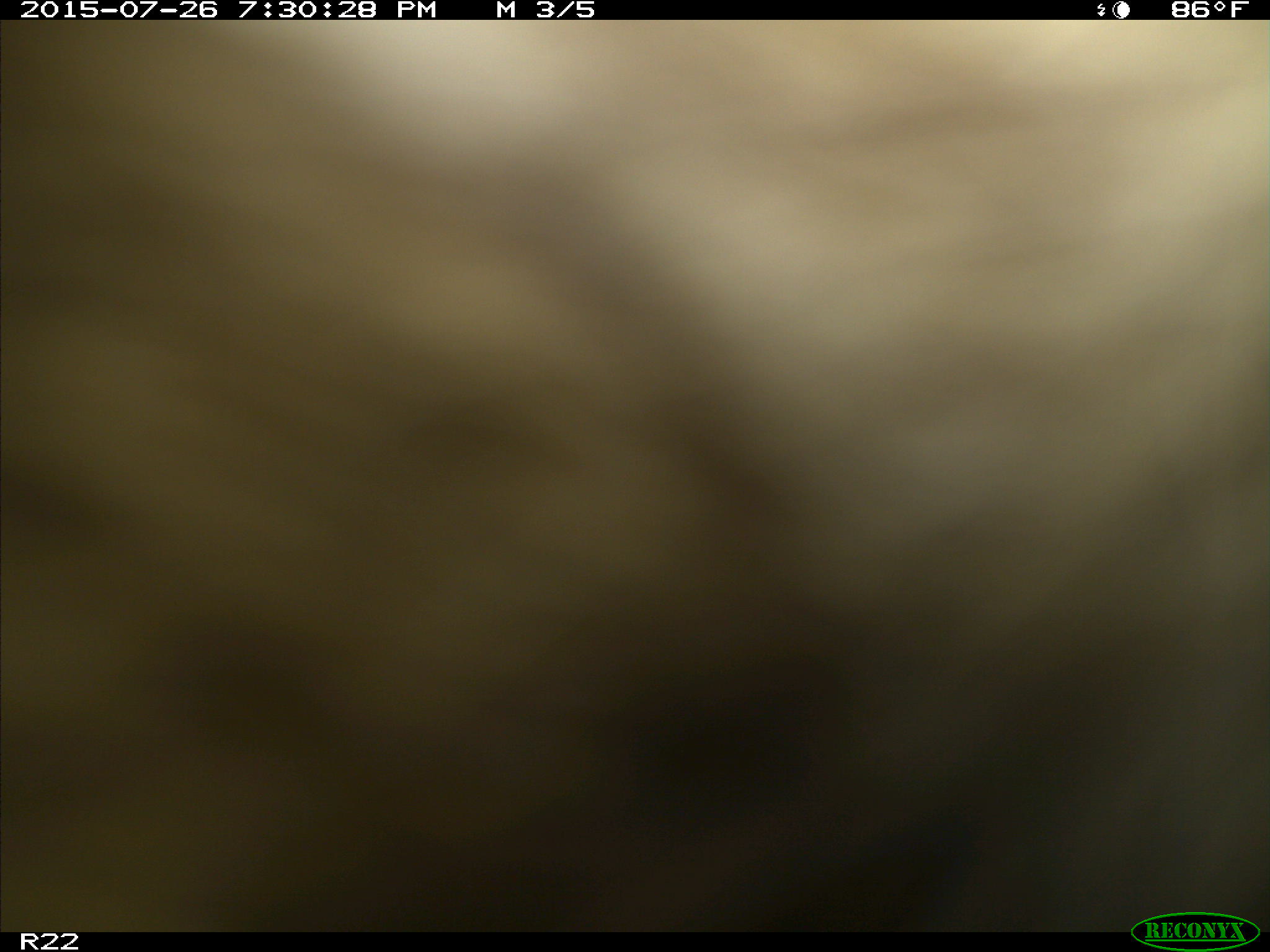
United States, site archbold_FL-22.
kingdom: Animalia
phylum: Chordata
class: Mammalia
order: Artiodactyla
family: Bovidae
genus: Bos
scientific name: Bos taurus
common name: domestic cow